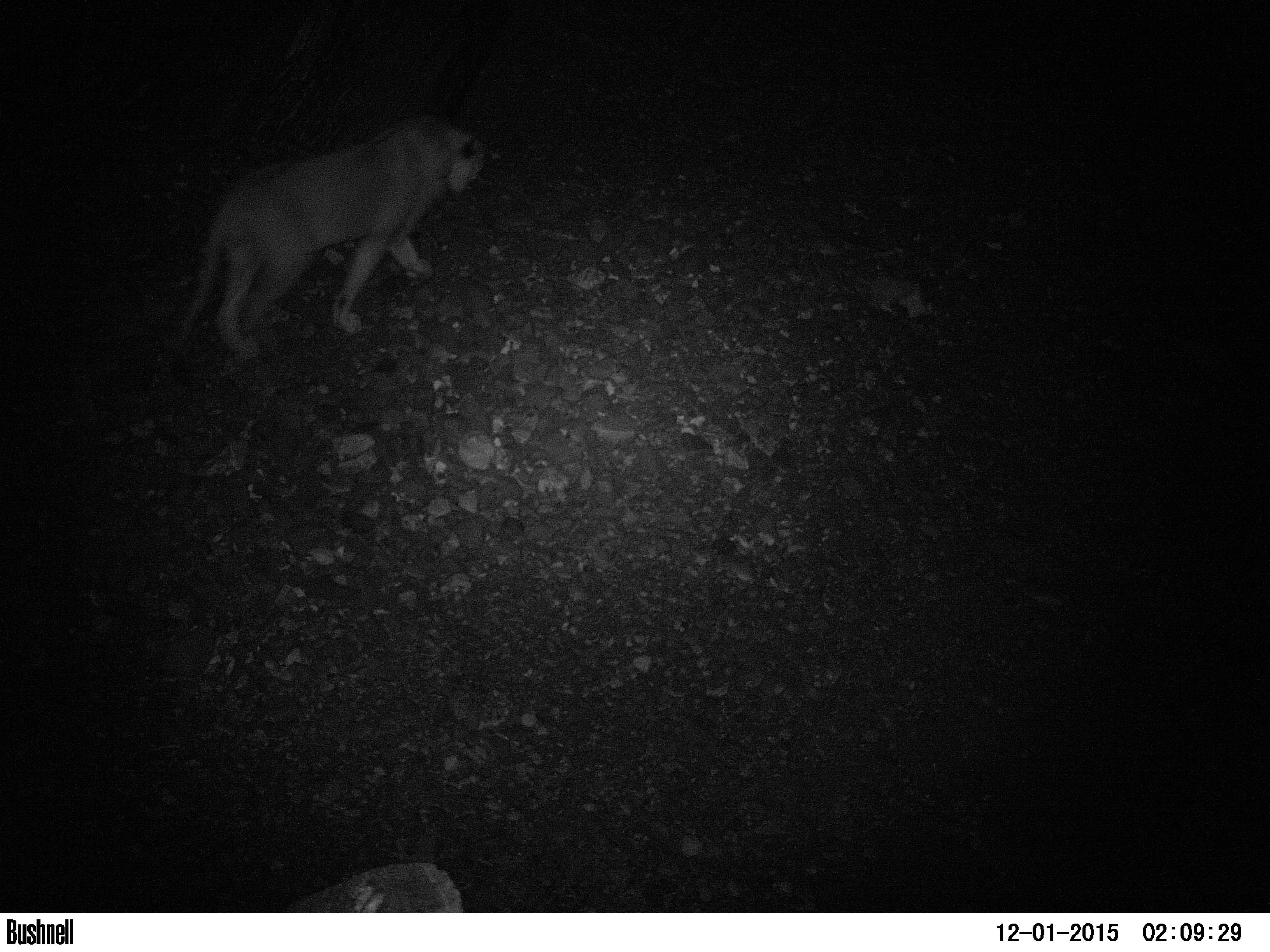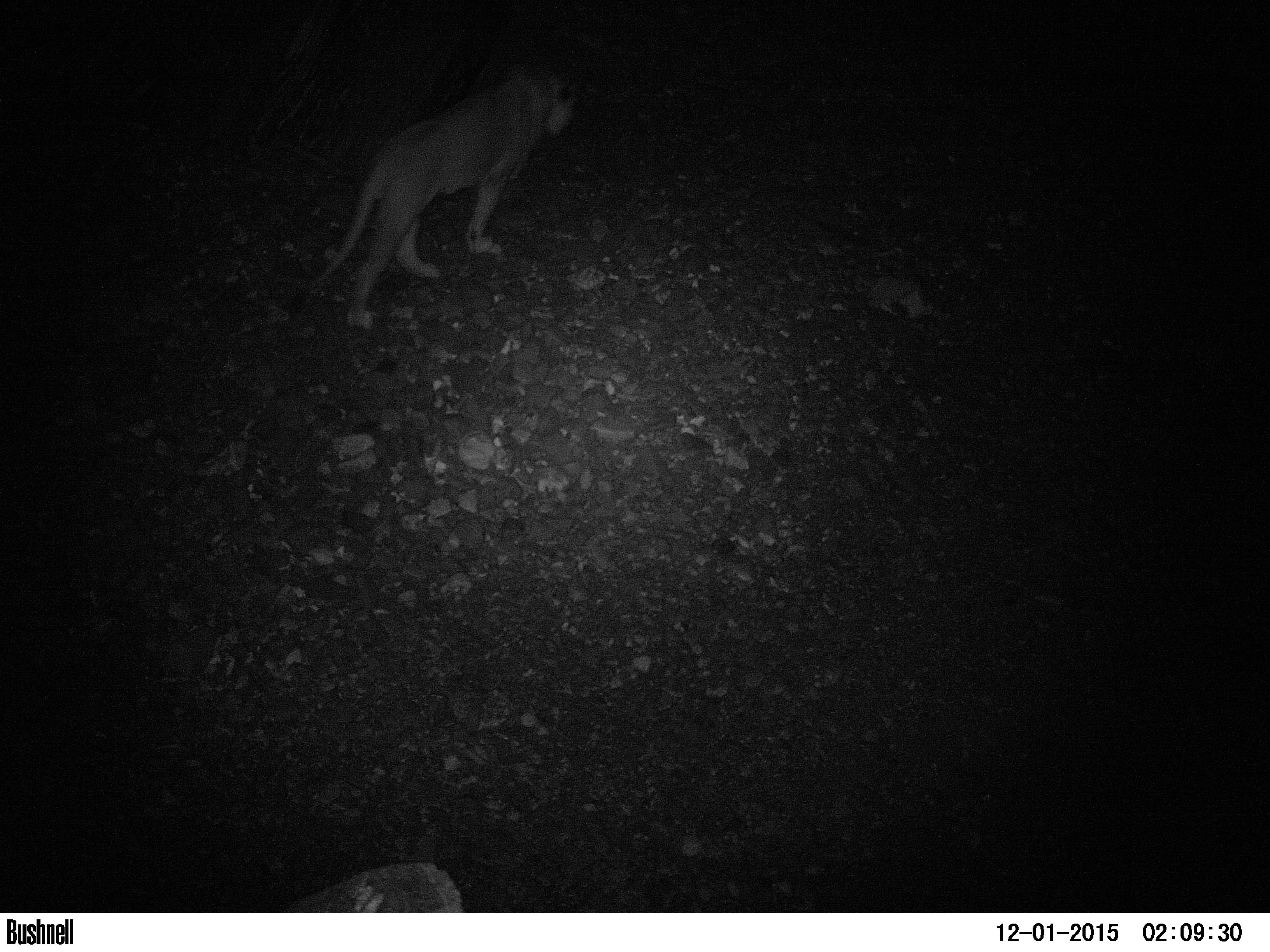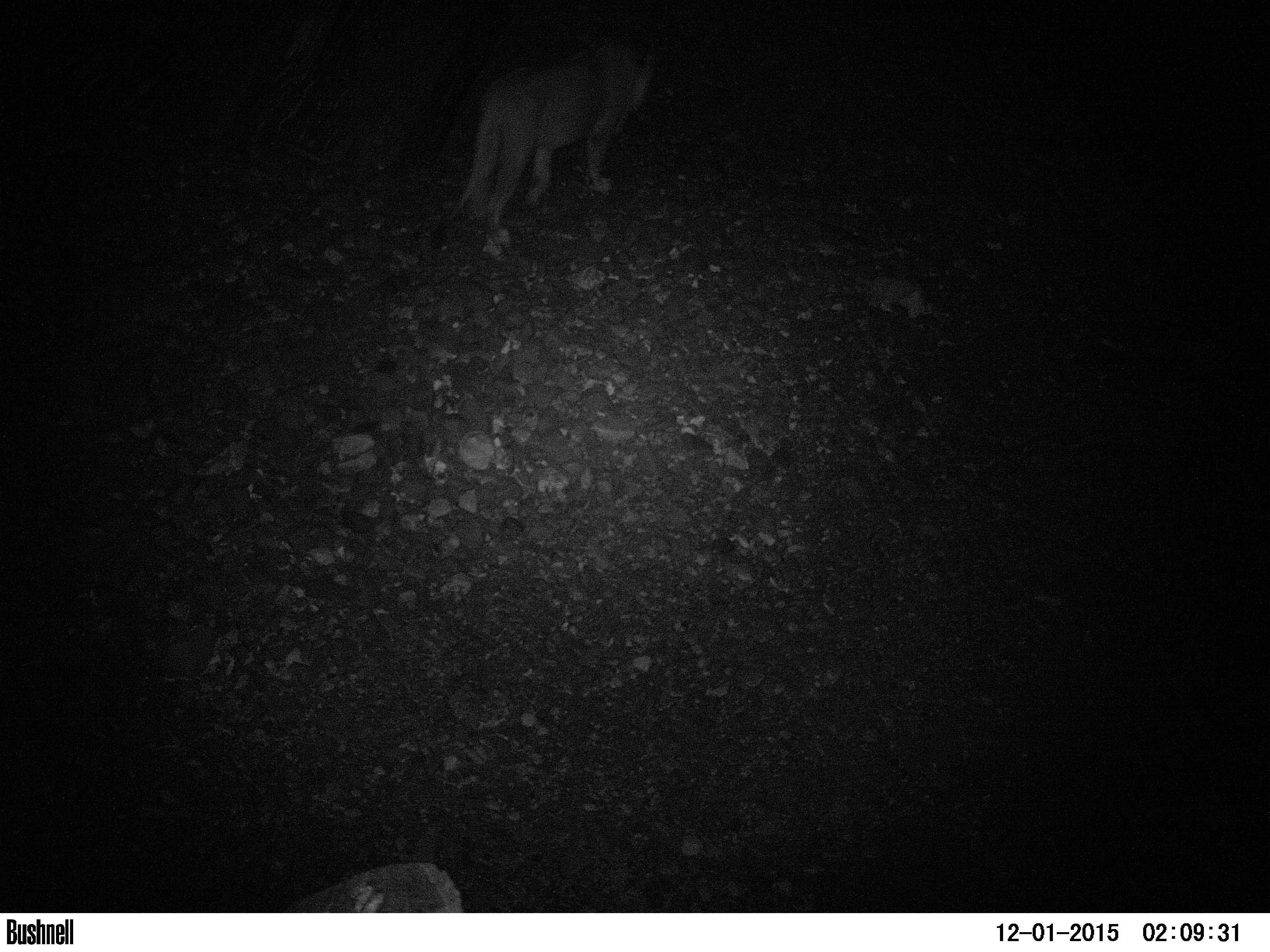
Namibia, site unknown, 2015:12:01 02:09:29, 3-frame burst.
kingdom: Animalia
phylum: Chordata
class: Mammalia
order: Carnivora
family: Felidae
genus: Panthera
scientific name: Panthera leo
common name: lion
Panthera leo (lion).